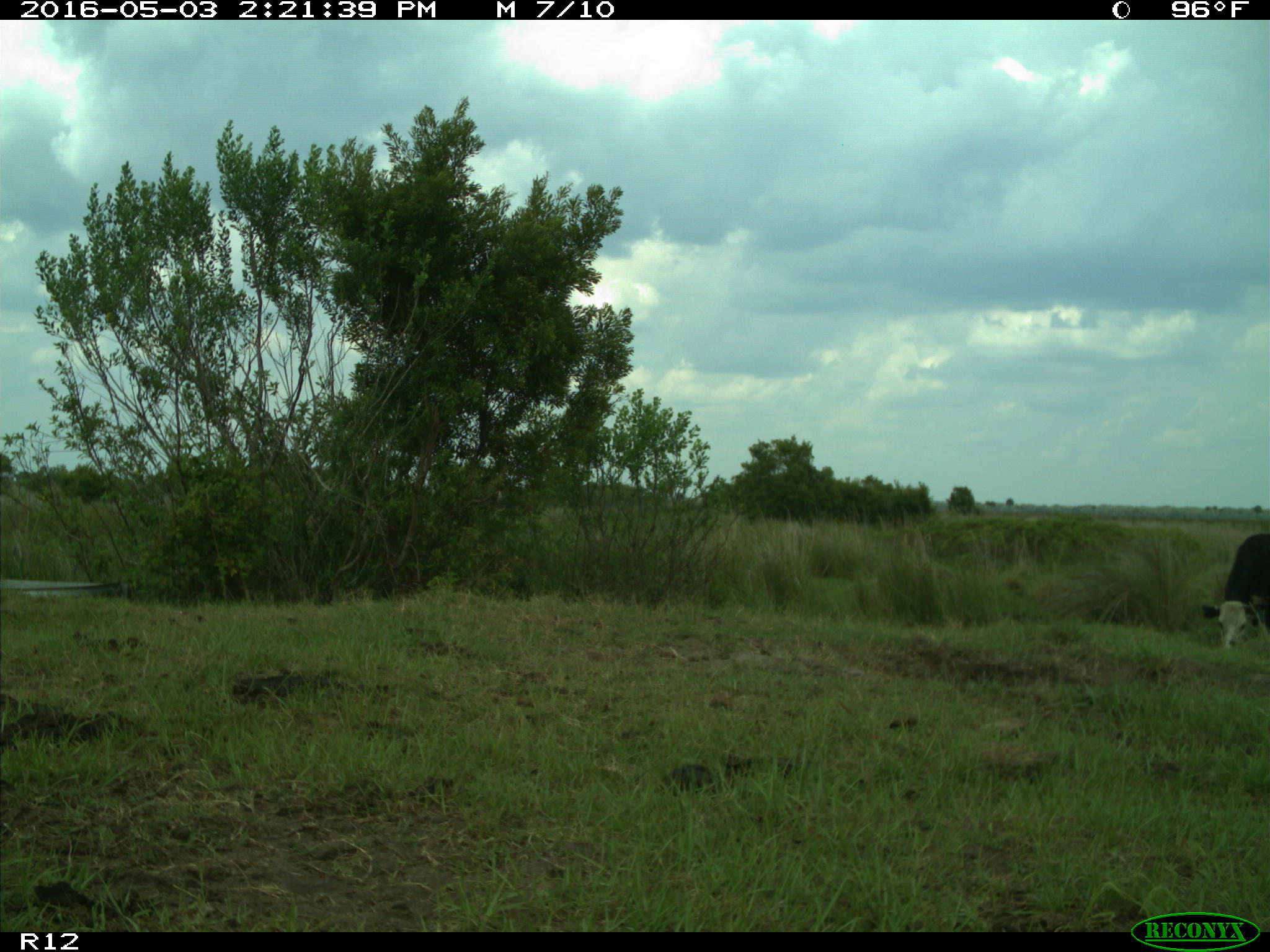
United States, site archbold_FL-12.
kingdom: Animalia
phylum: Chordata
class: Mammalia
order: Artiodactyla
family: Bovidae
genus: Bos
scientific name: Bos taurus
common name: domestic cow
Bos taurus (domestic cow).